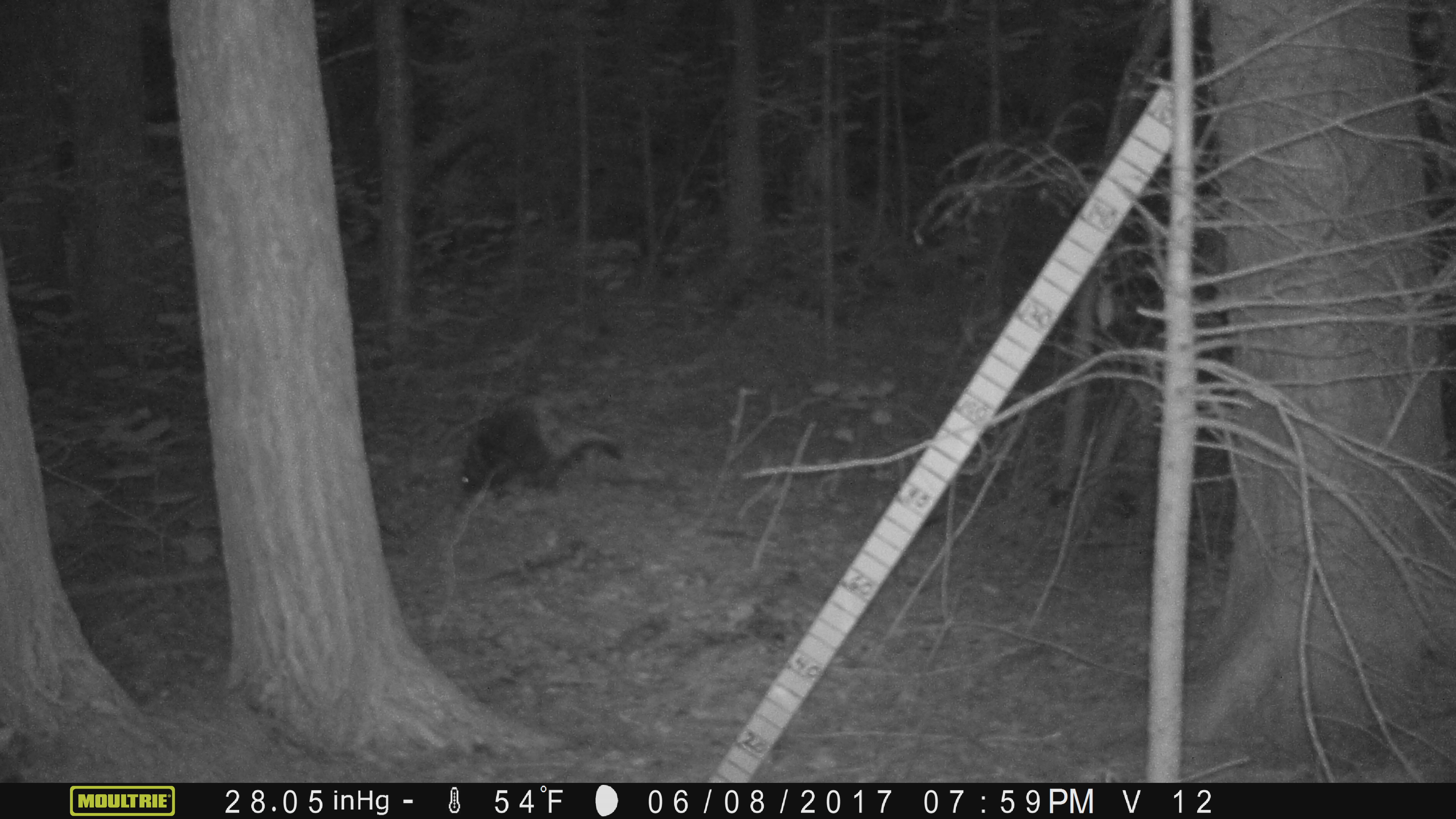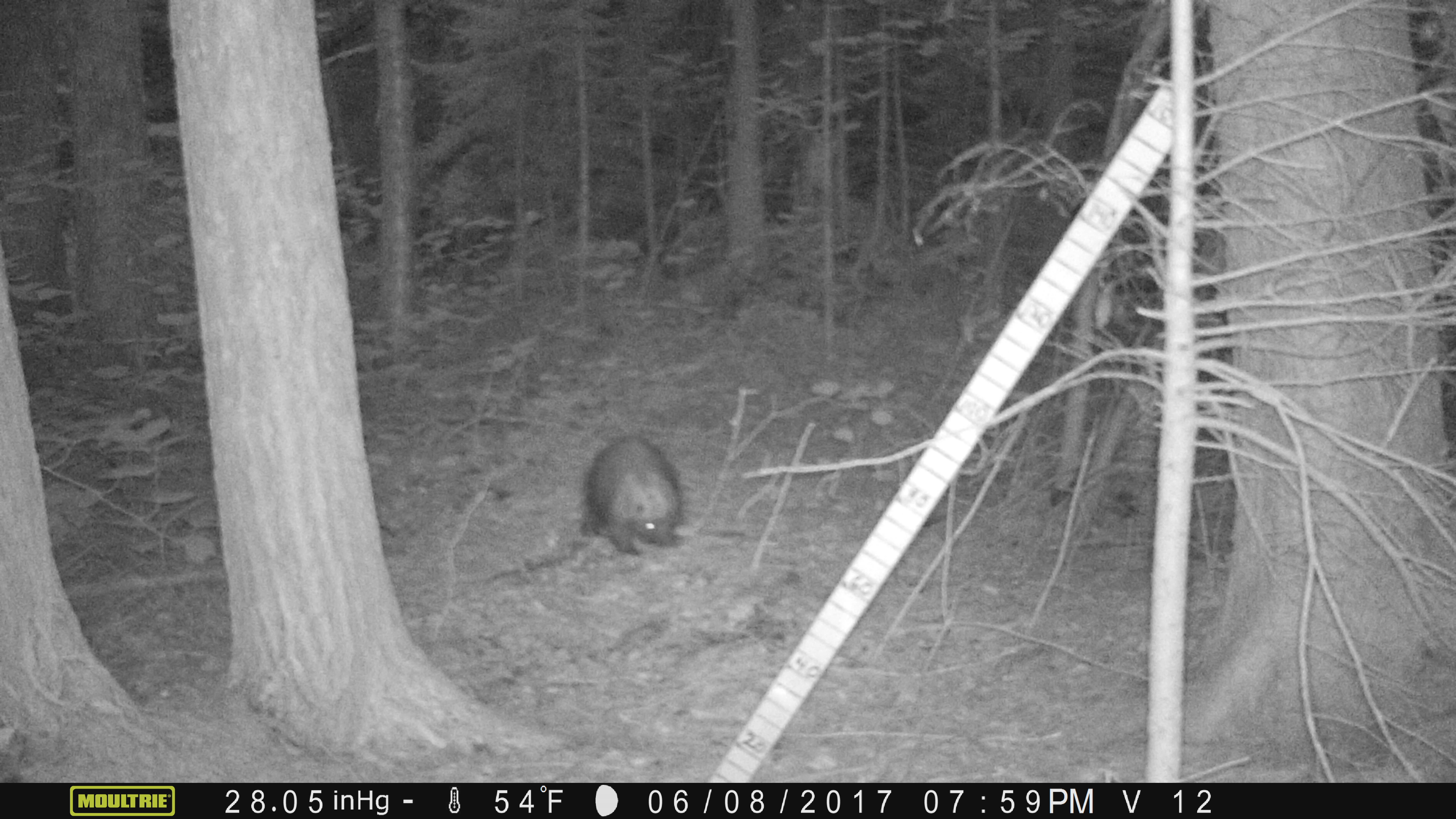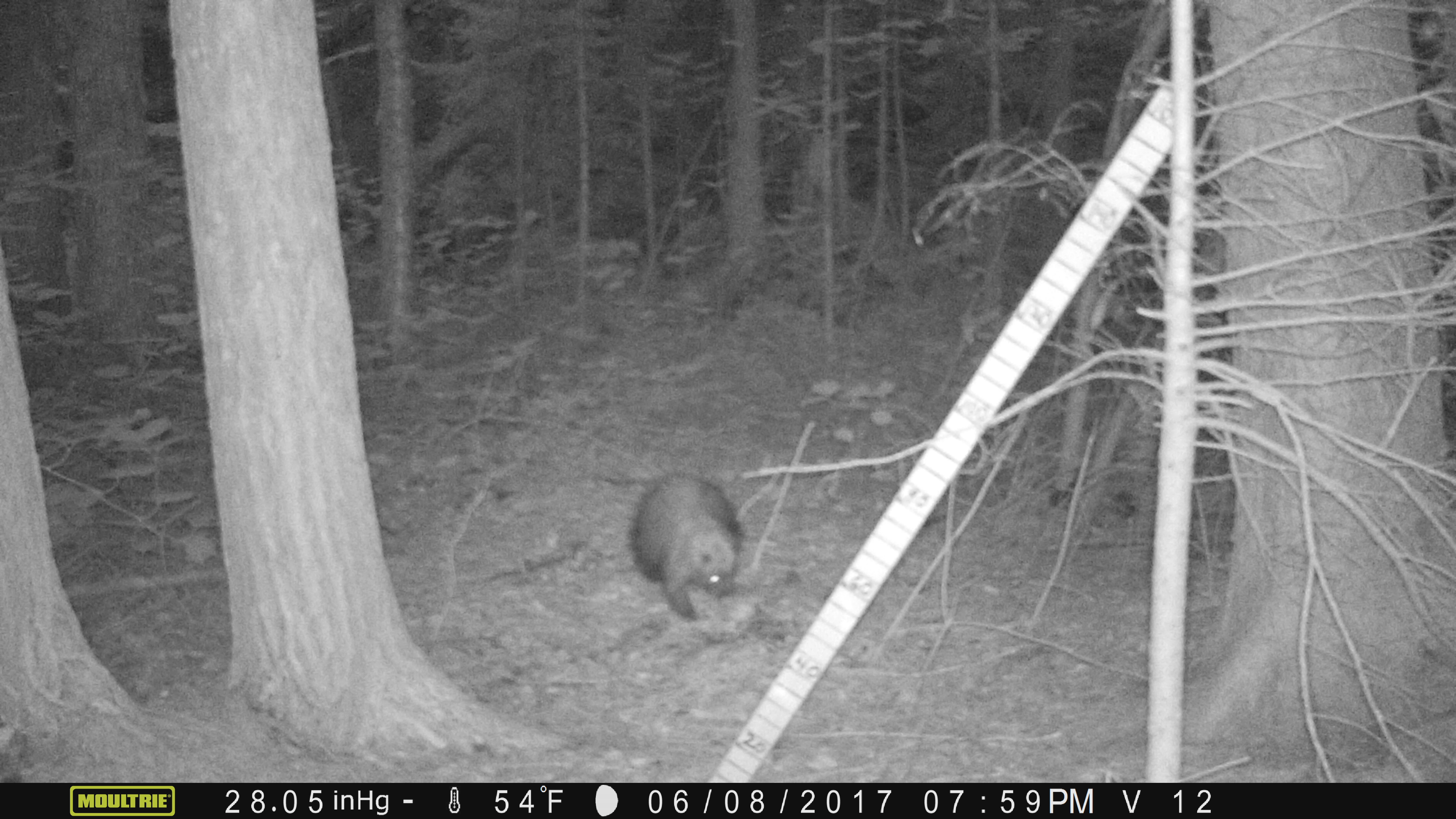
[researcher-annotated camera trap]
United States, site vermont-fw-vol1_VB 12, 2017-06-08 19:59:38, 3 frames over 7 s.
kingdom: Animalia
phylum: Chordata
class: Mammalia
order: Rodentia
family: Erethizontidae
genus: Erethizon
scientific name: Erethizon dorsatum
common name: porcupine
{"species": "porcupine (Erethizon dorsatum)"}